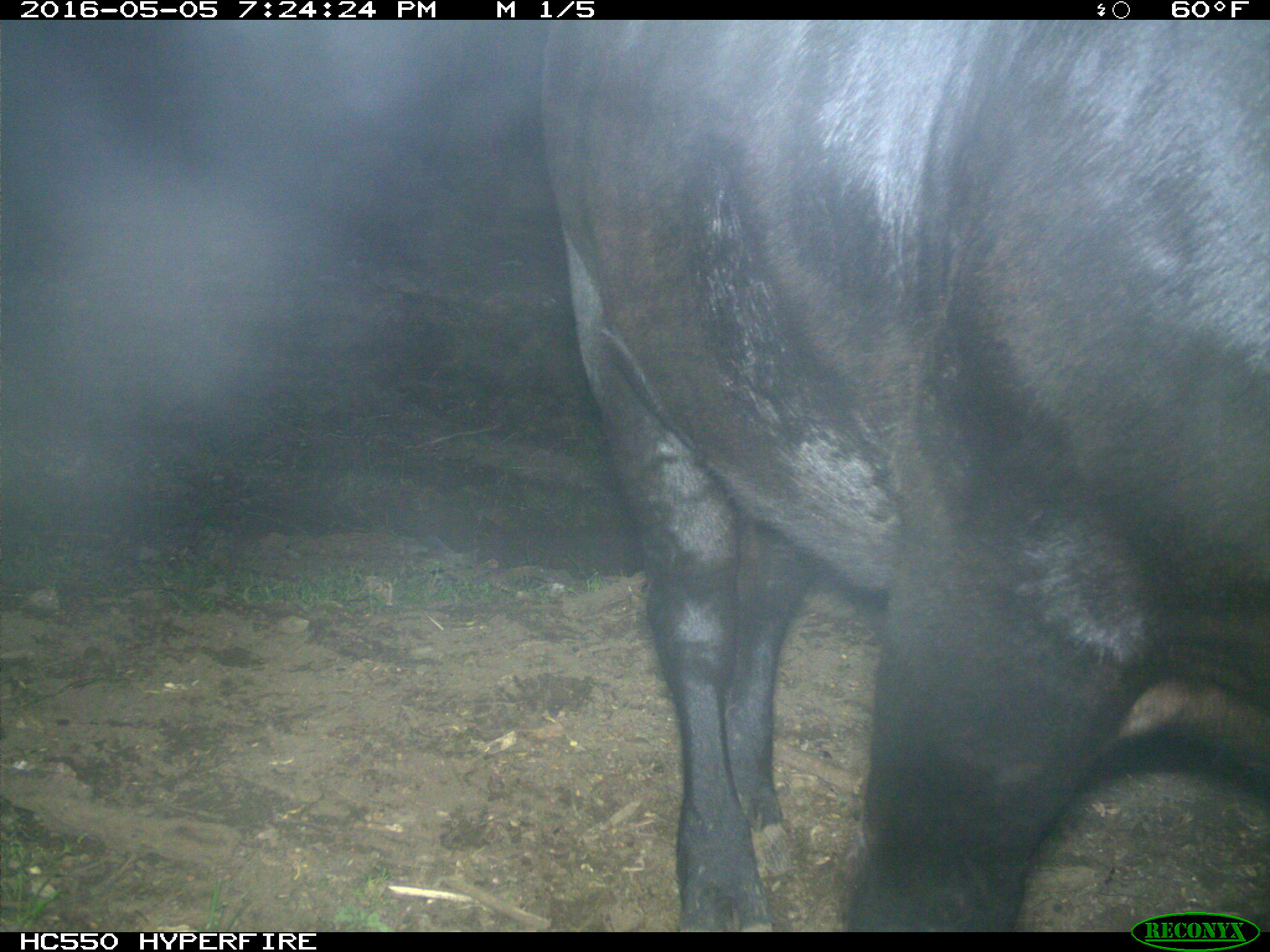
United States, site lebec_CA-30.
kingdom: Animalia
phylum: Chordata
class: Mammalia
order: Artiodactyla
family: Bovidae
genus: Bos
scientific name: Bos taurus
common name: domestic cow